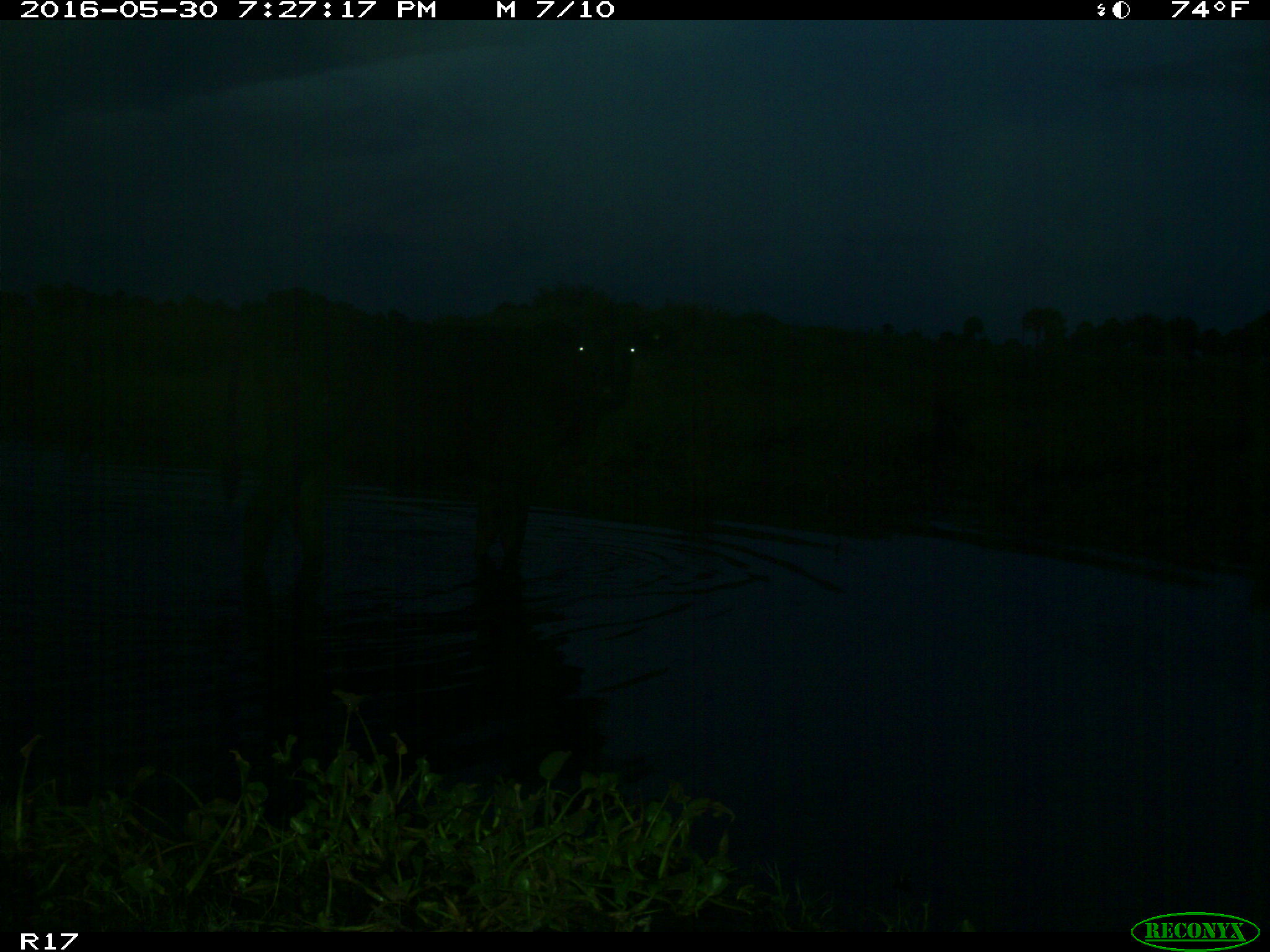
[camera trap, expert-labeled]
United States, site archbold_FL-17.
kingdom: Animalia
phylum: Chordata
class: Mammalia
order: Artiodactyla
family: Bovidae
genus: Bos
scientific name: Bos taurus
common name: domestic cow